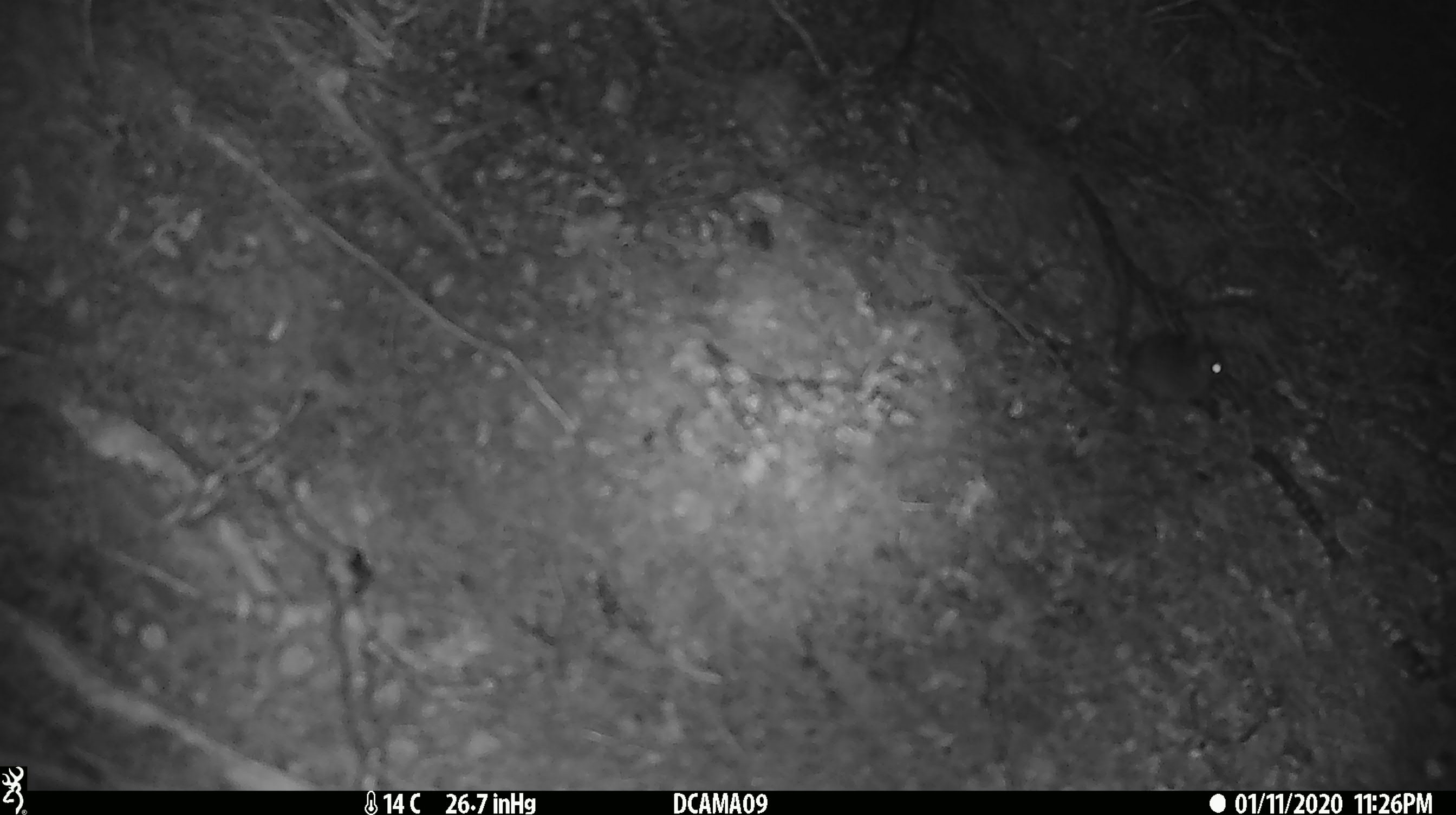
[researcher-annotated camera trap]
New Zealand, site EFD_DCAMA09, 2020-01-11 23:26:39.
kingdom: Animalia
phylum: Chordata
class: Mammalia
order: Rodentia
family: Muridae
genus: Mus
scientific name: Mus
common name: mouse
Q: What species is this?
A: Mouse (Mus).